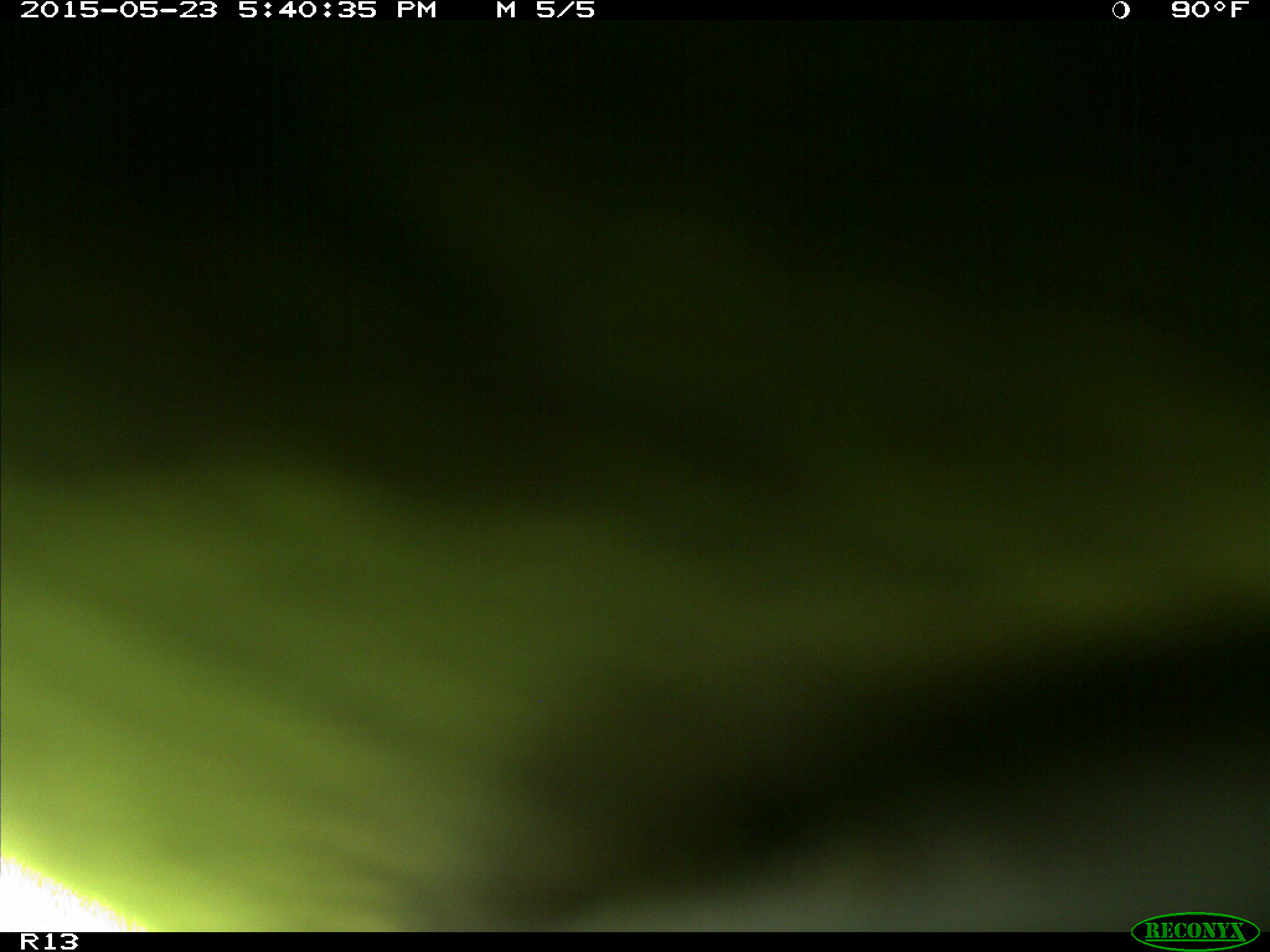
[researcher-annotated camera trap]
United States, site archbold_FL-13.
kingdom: Animalia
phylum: Chordata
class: Mammalia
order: Artiodactyla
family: Bovidae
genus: Bos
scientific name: Bos taurus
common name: domestic cow